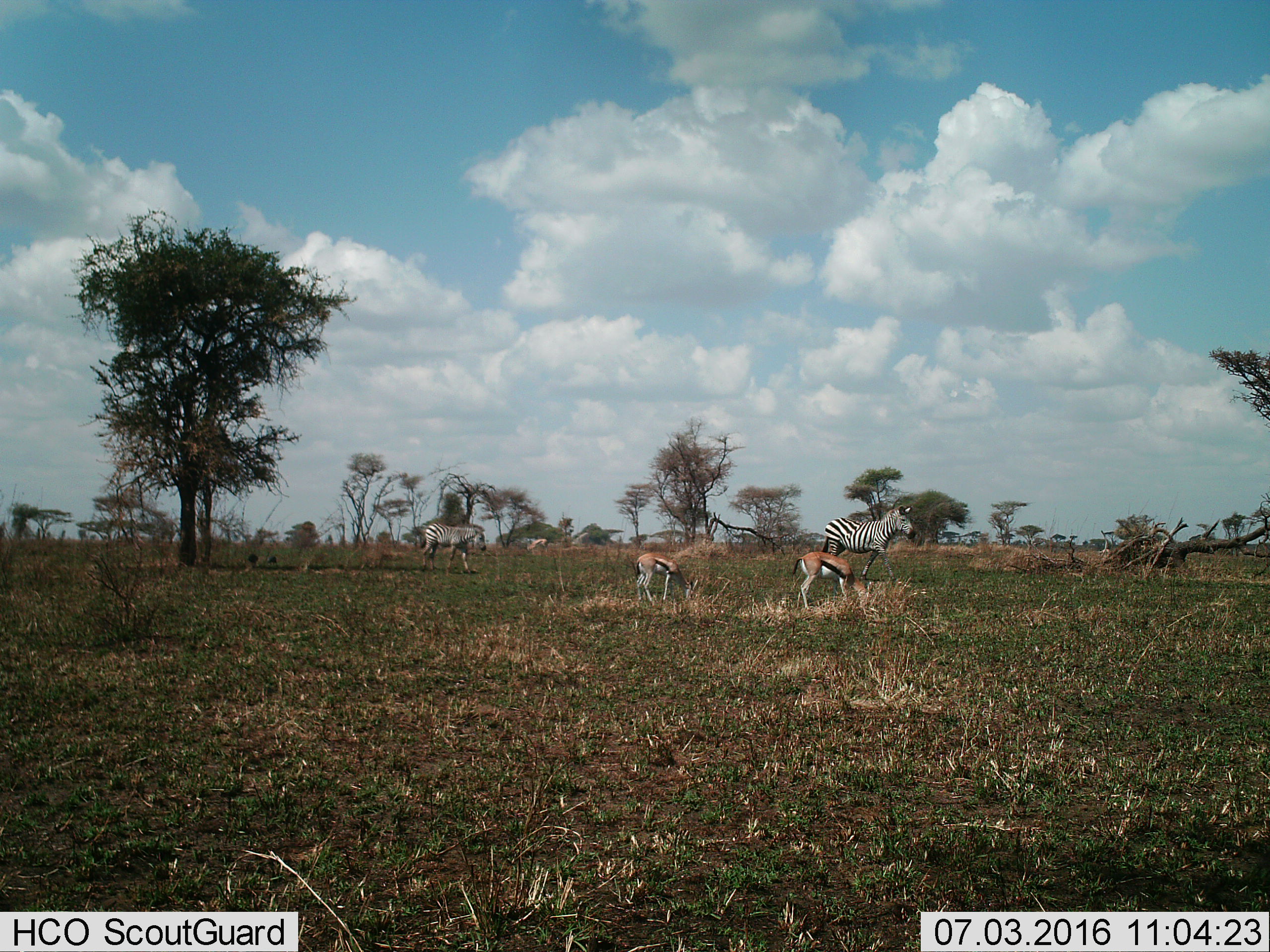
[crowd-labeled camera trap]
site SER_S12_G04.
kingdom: Animalia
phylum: Chordata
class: Mammalia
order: Artiodactyla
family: Bovidae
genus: Eudorcas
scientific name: Eudorcas thomsonii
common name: thomson's gazelle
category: gazellethomsons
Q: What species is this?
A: Gazellethomsons (thomson's gazelle) (Eudorcas thomsonii).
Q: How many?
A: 2.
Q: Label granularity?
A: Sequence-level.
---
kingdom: Animalia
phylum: Chordata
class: Mammalia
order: Perissodactyla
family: Equidae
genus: Equus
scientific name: Equus quagga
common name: plains zebra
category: zebraplains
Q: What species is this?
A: Zebraplains (plains zebra) (Equus quagga).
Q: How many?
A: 2.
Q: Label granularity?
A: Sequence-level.